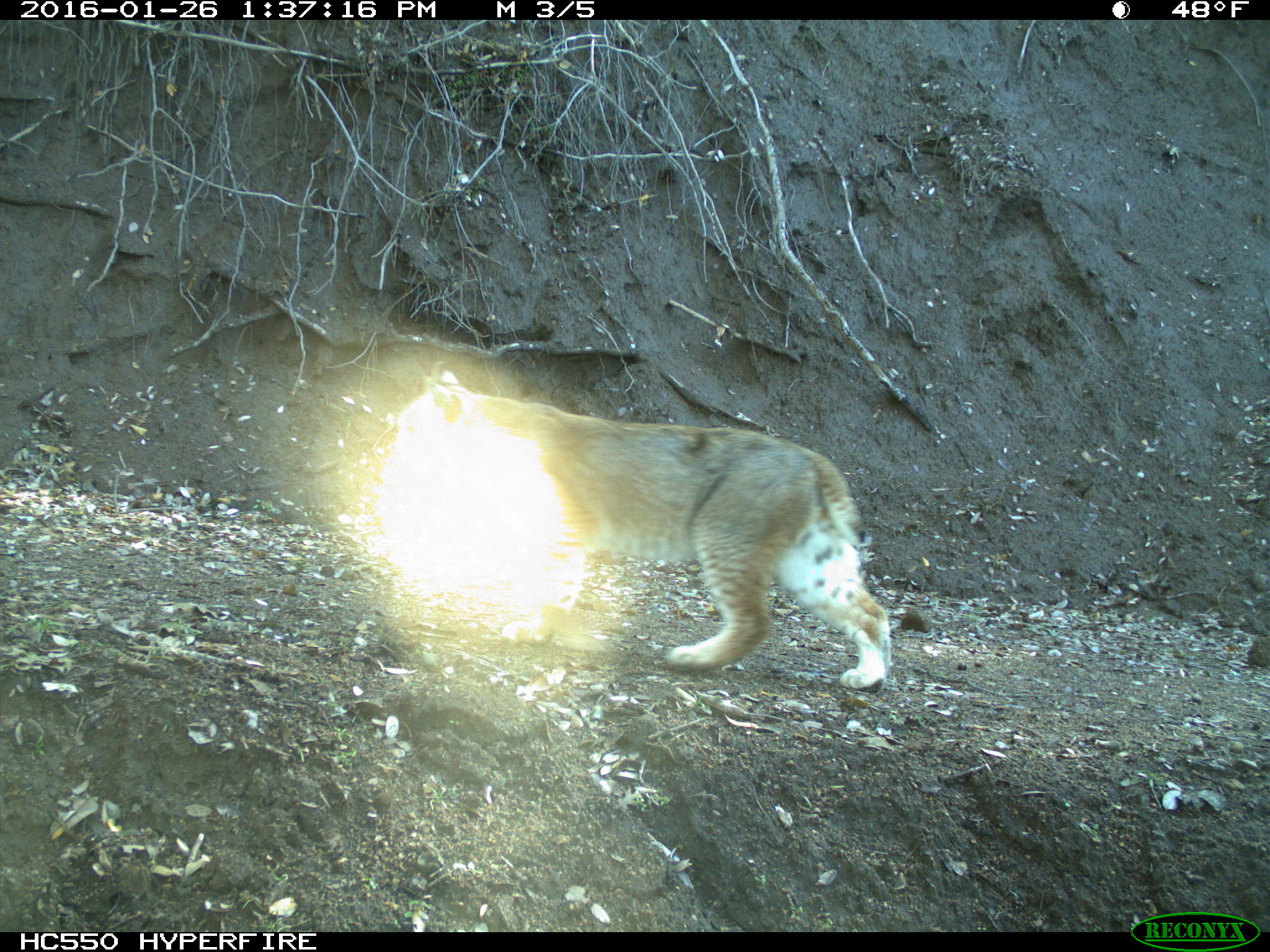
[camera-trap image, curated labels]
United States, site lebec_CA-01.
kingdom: Animalia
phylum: Chordata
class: Mammalia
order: Carnivora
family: Felidae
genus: Lynx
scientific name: Lynx rufus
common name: bobcat